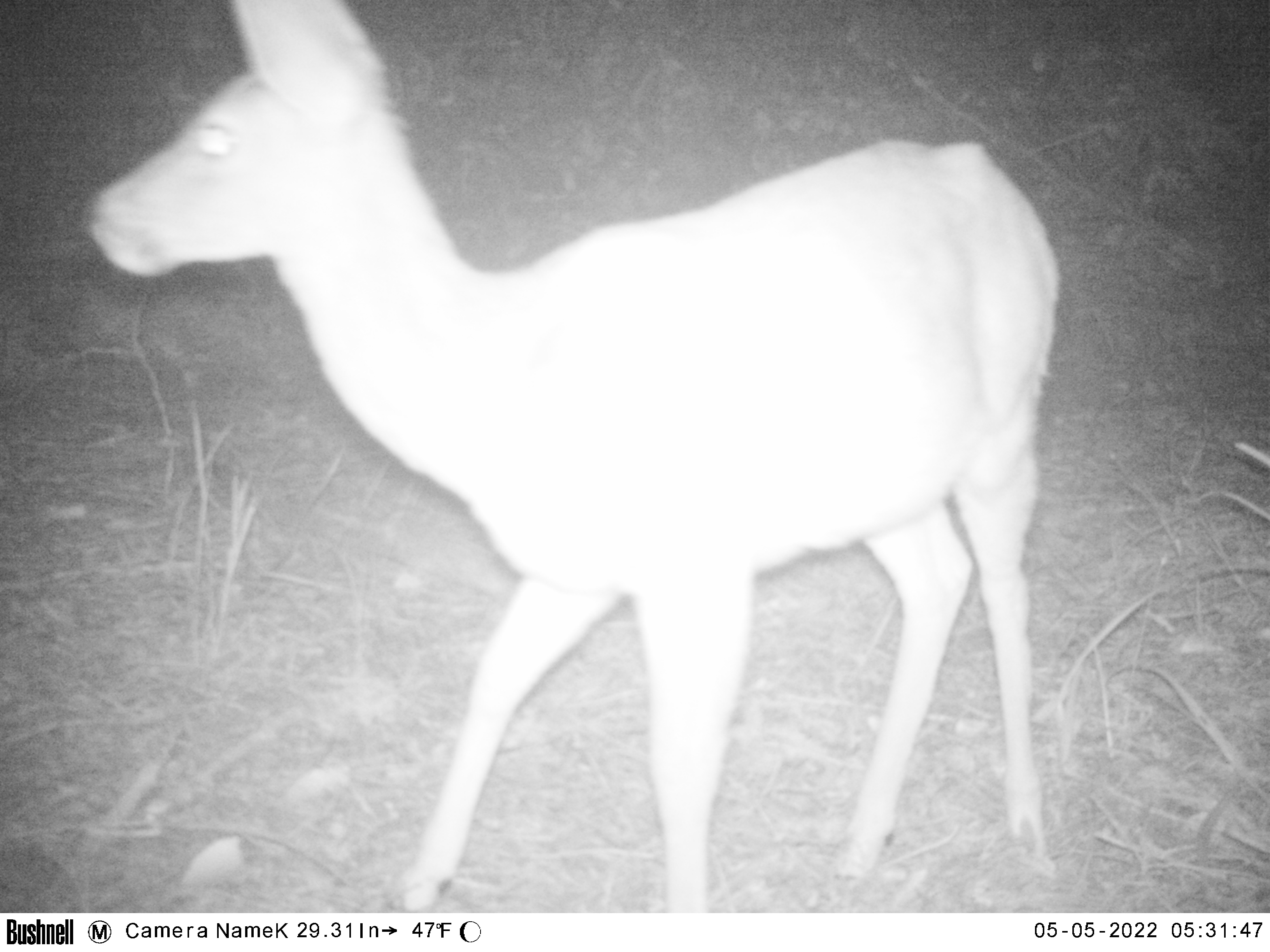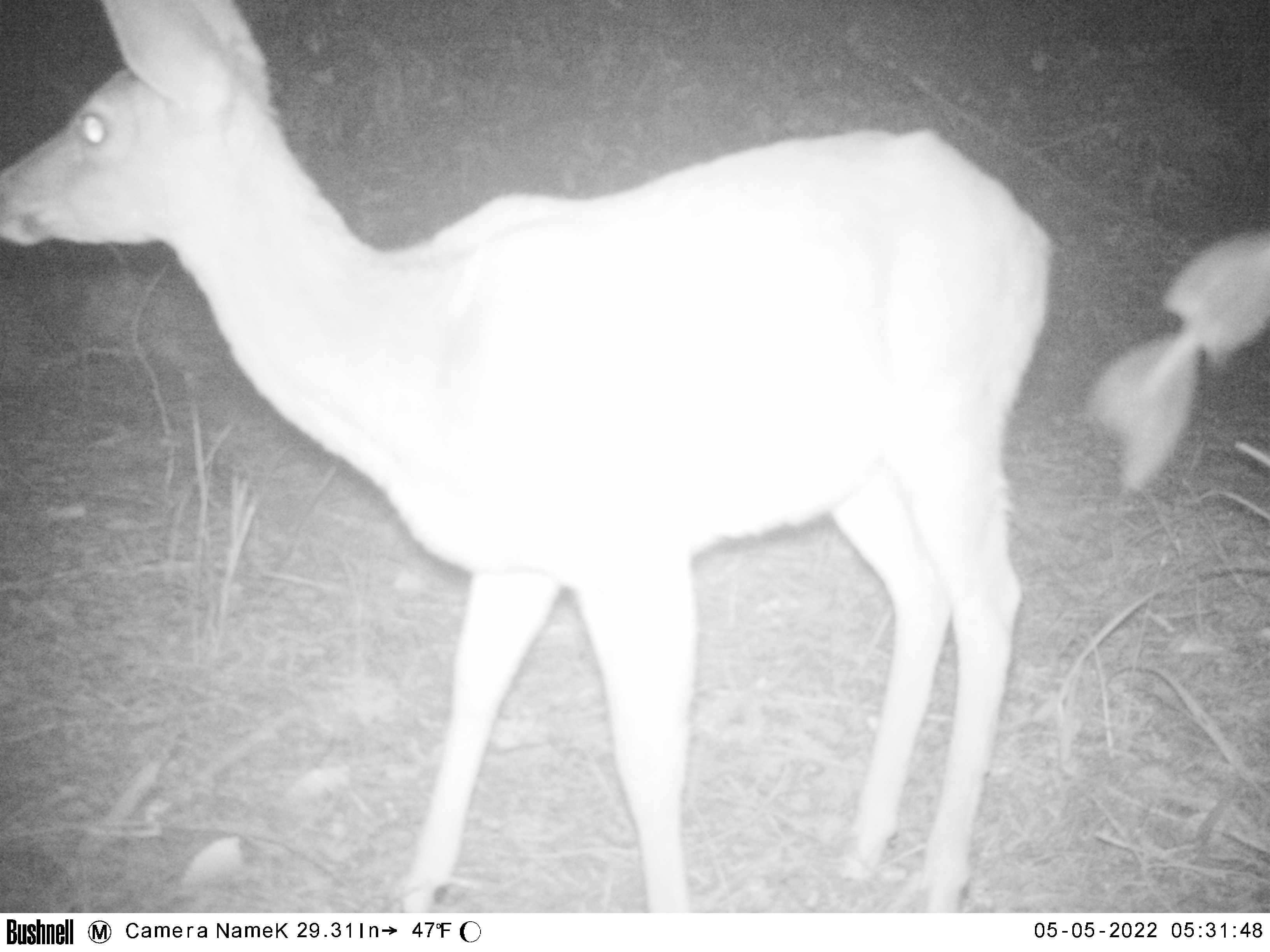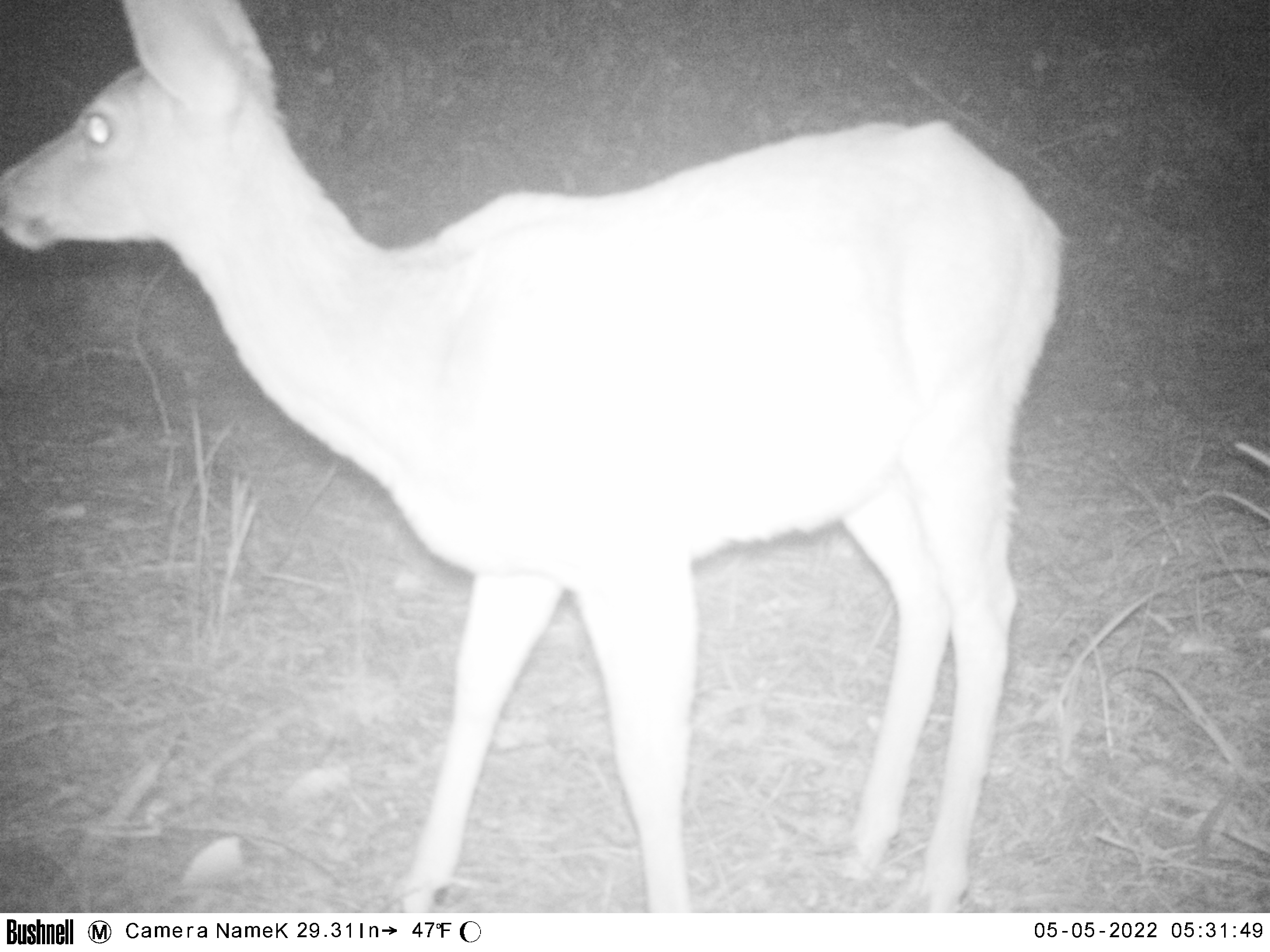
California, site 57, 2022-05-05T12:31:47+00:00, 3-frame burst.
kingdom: Animalia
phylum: Chordata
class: Mammalia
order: Artiodactyla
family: Cervidae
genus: Odocoileus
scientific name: Odocoileus hemionus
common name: mule deer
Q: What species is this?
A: Mule deer (Odocoileus hemionus).